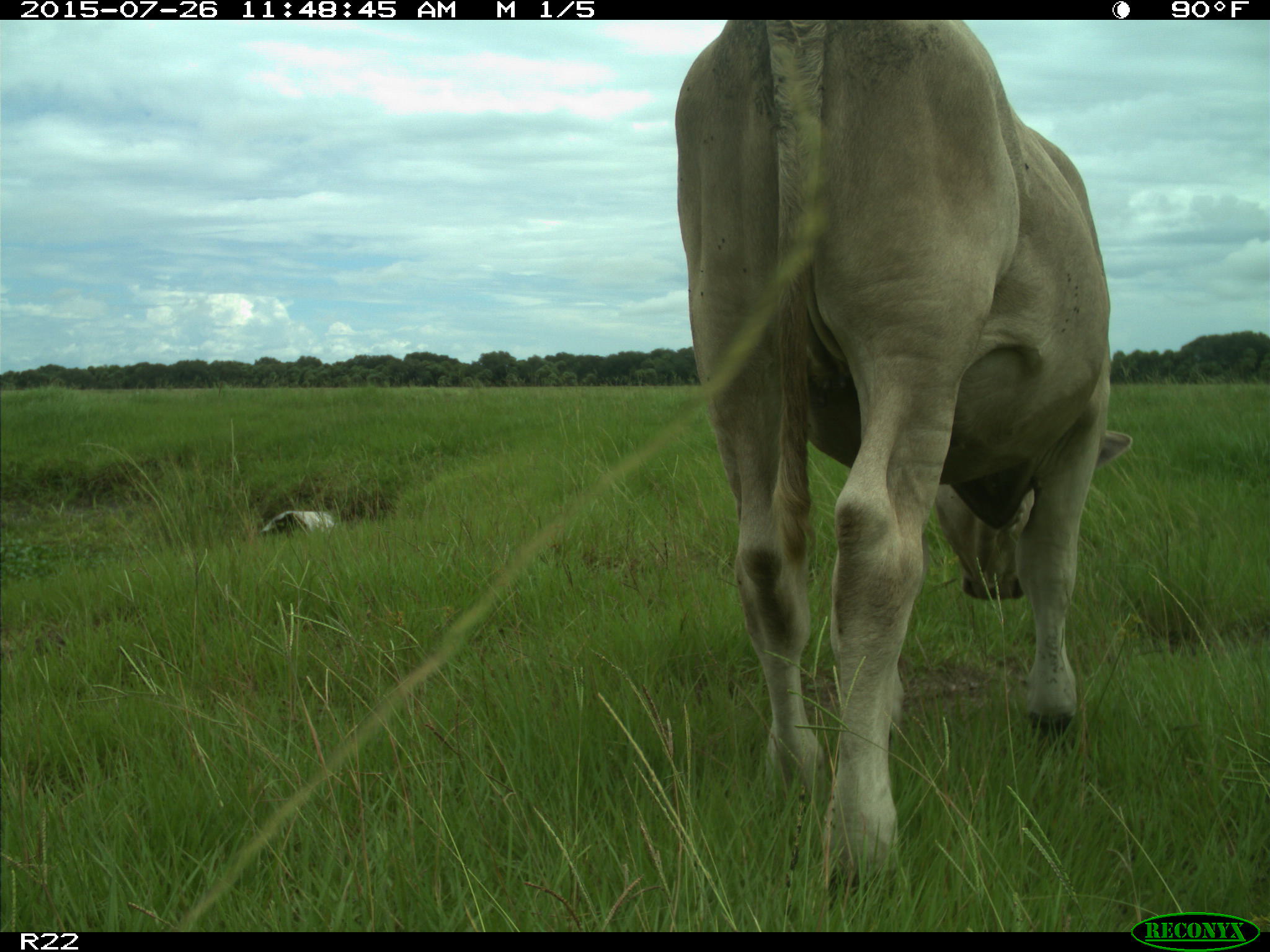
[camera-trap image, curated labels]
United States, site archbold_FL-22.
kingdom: Animalia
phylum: Chordata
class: Mammalia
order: Artiodactyla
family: Bovidae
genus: Bos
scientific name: Bos taurus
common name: domestic cow